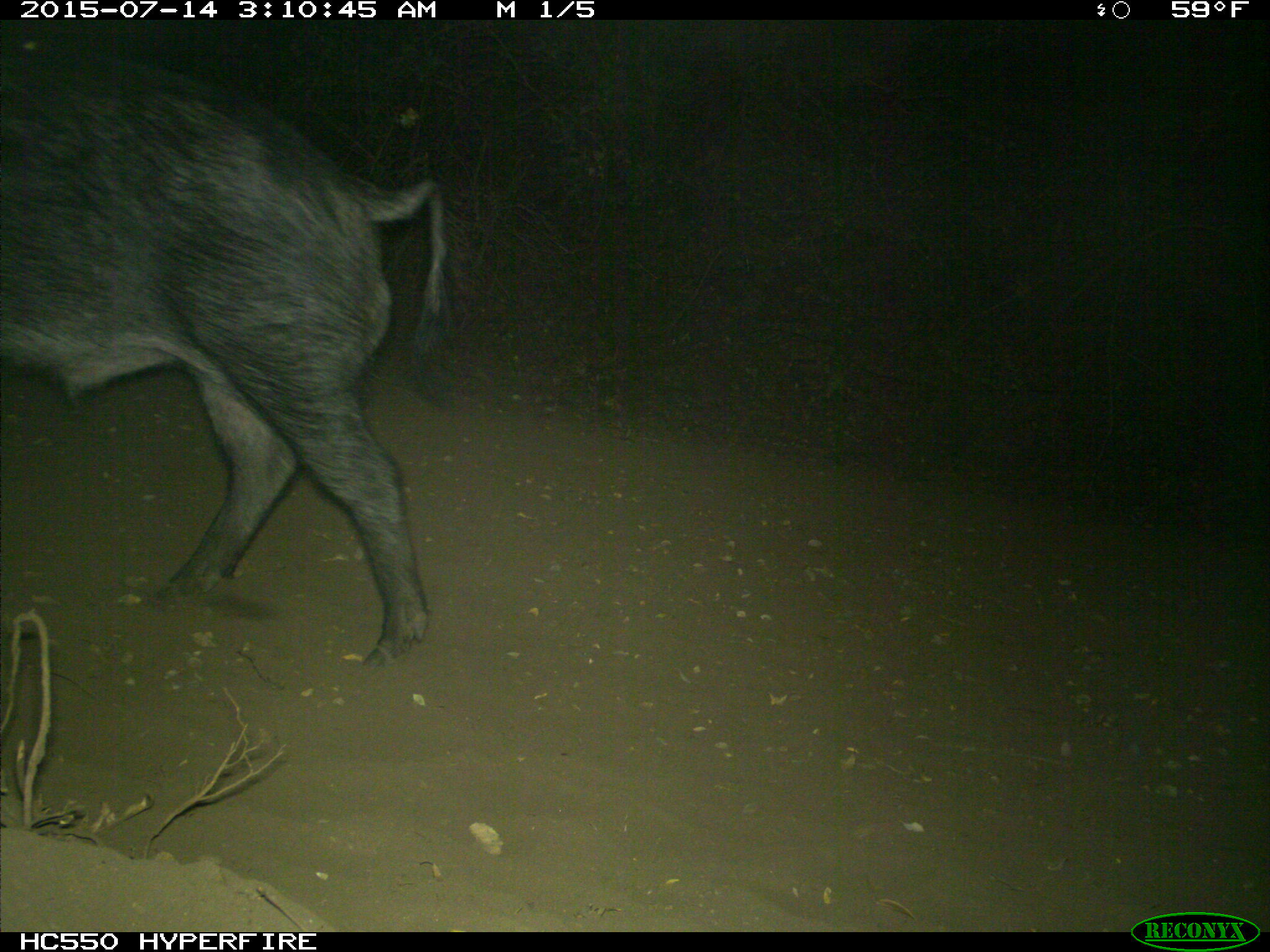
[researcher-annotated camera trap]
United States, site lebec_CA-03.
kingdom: Animalia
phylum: Chordata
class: Mammalia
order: Artiodactyla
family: Suidae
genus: Sus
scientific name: Sus scrofa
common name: wild boar